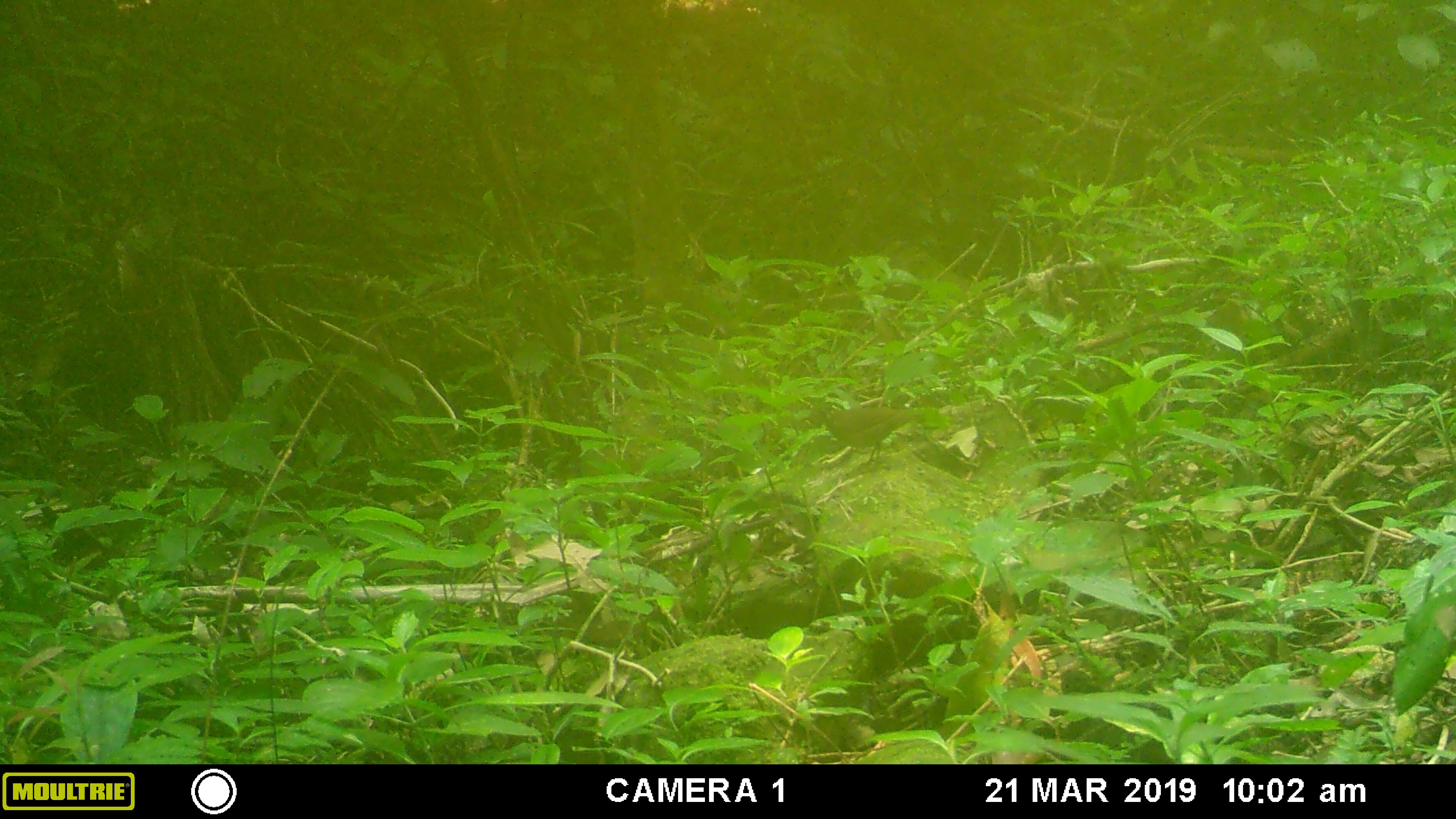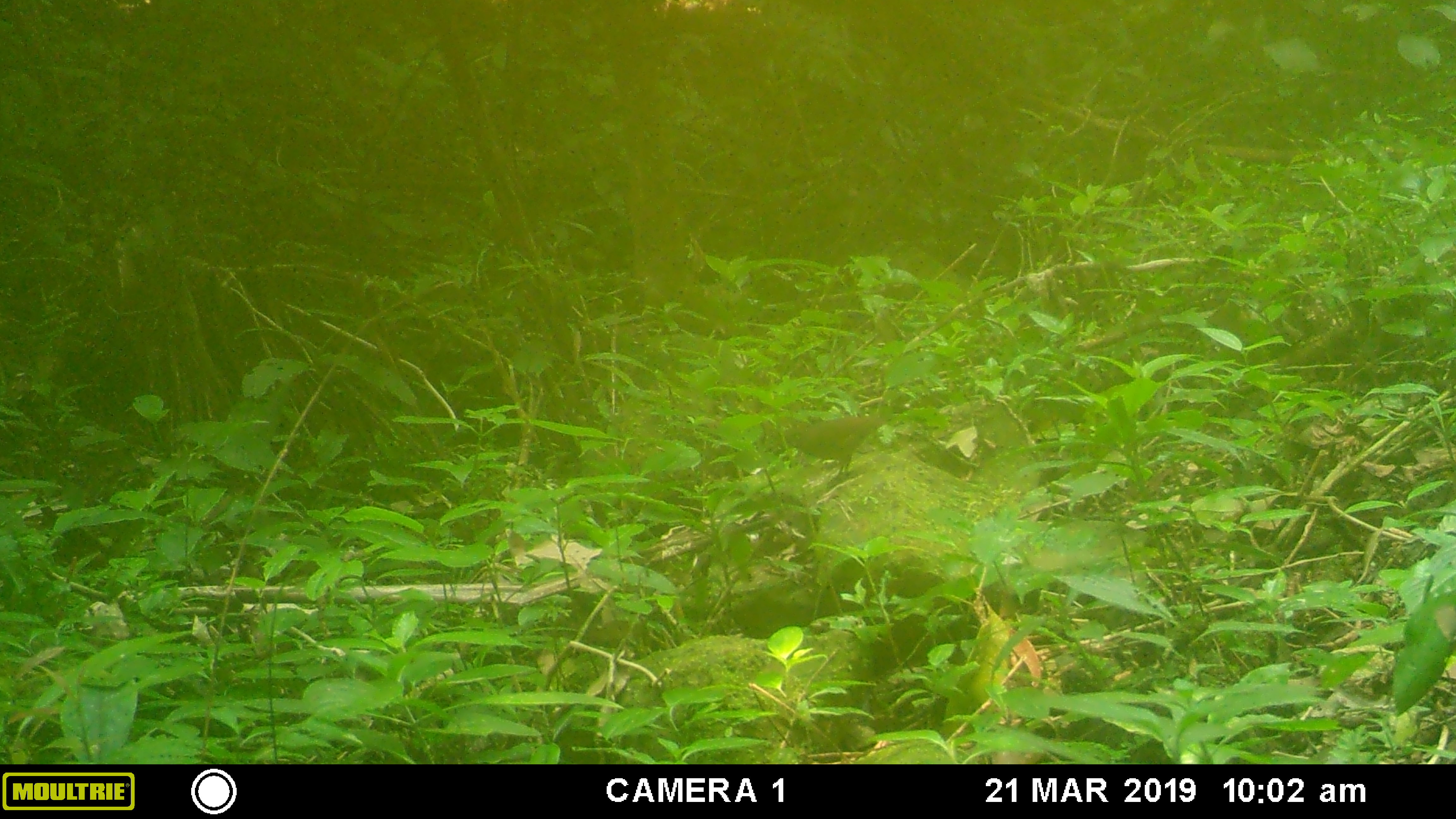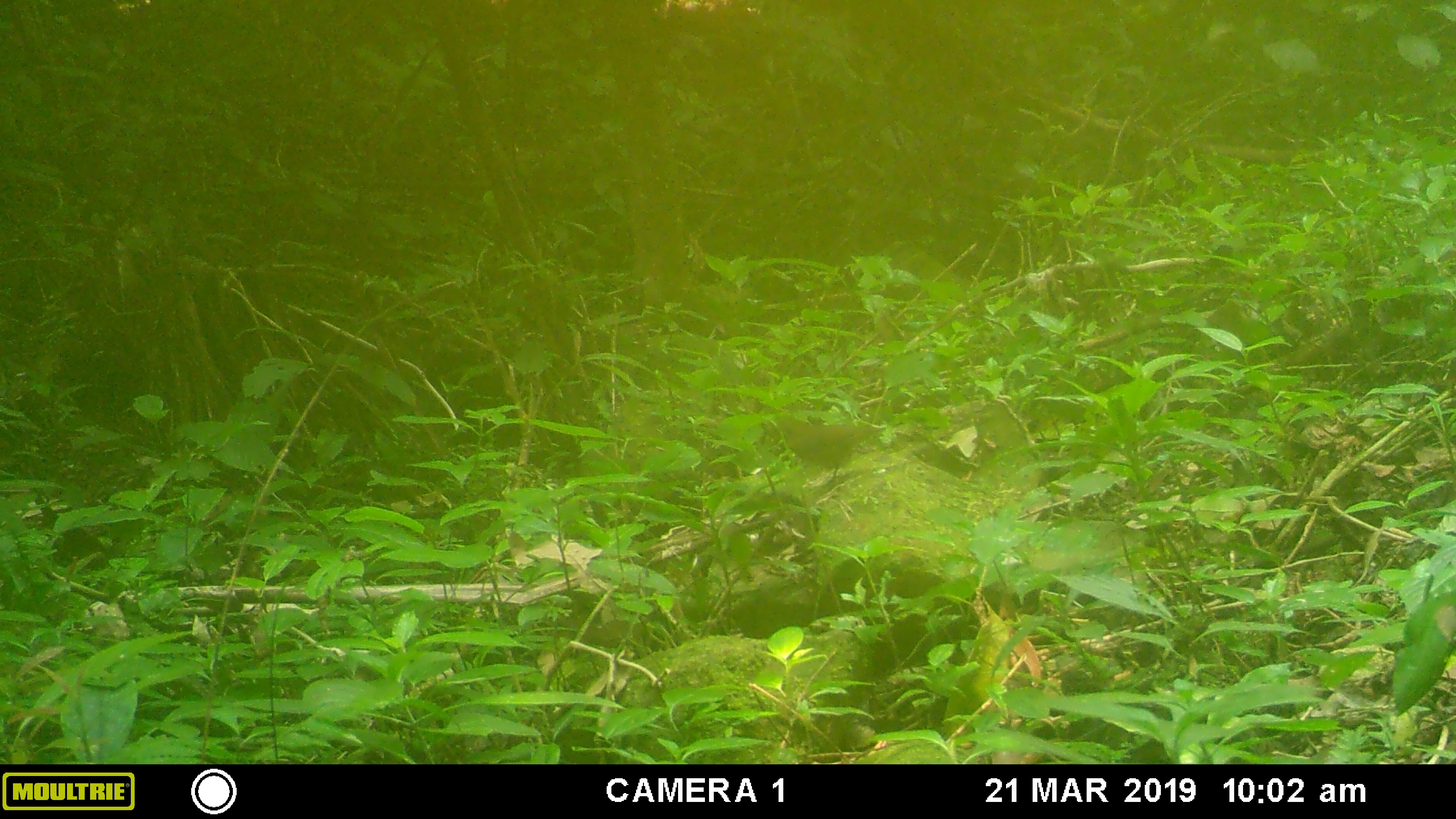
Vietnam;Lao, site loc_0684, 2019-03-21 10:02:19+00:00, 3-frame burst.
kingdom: Animalia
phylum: Chordata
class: Aves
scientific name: Aves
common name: bird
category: unidentified bird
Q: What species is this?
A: Unidentified bird (bird) (Aves).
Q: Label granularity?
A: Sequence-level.